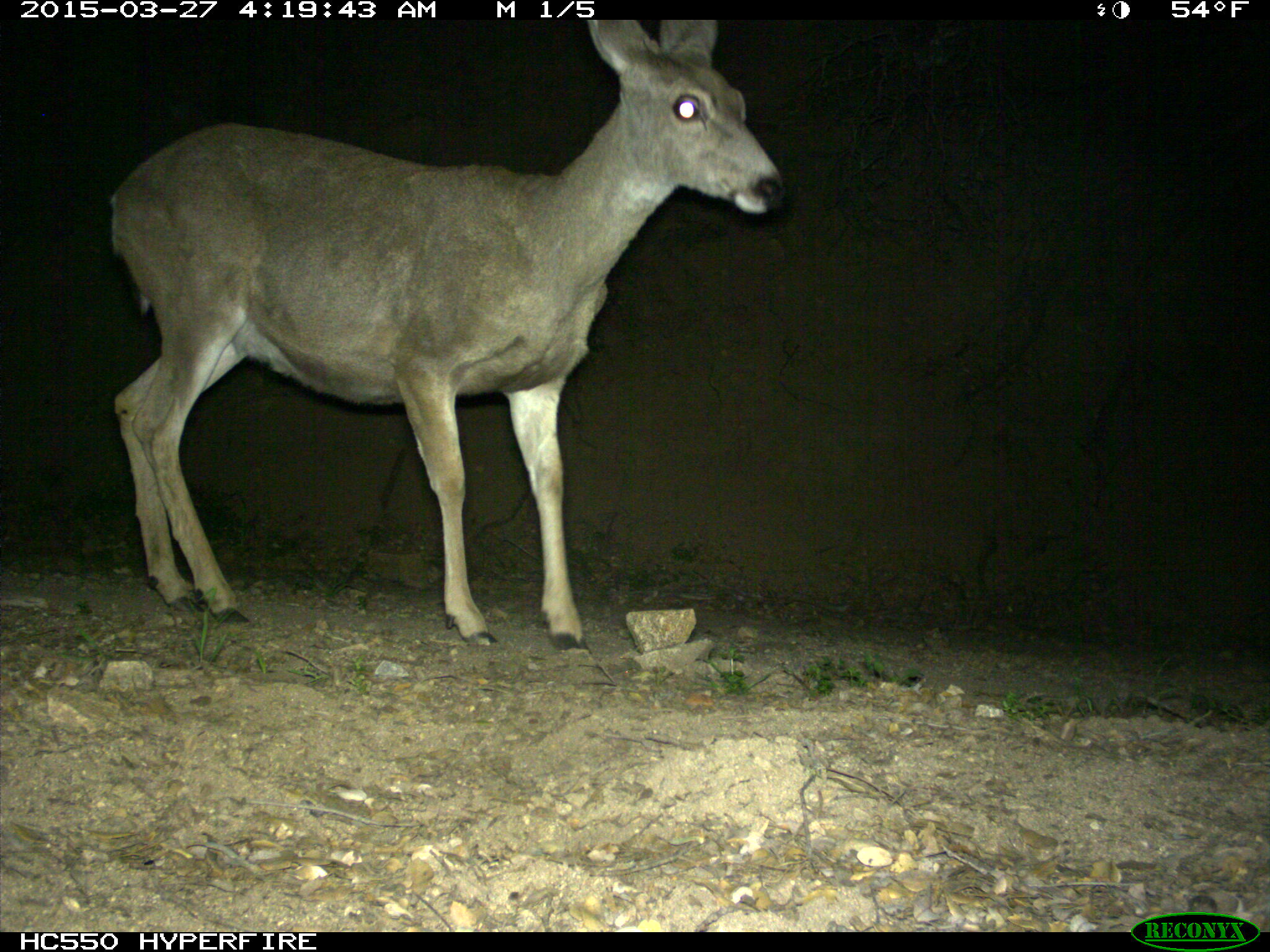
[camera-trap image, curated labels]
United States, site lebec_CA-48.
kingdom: Animalia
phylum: Chordata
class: Mammalia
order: Artiodactyla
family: Cervidae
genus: Odocoileus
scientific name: Odocoileus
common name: deer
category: unidentified deer